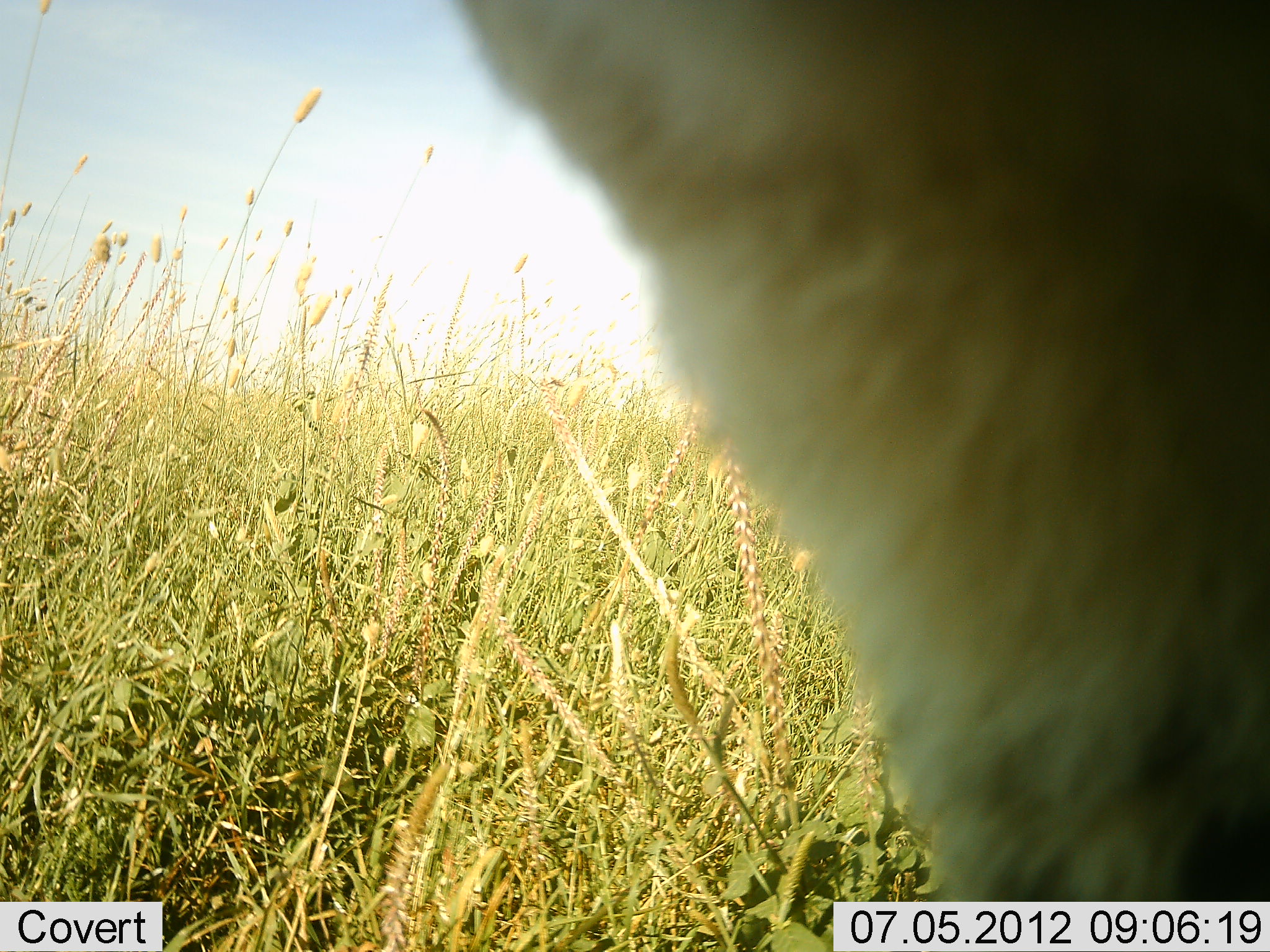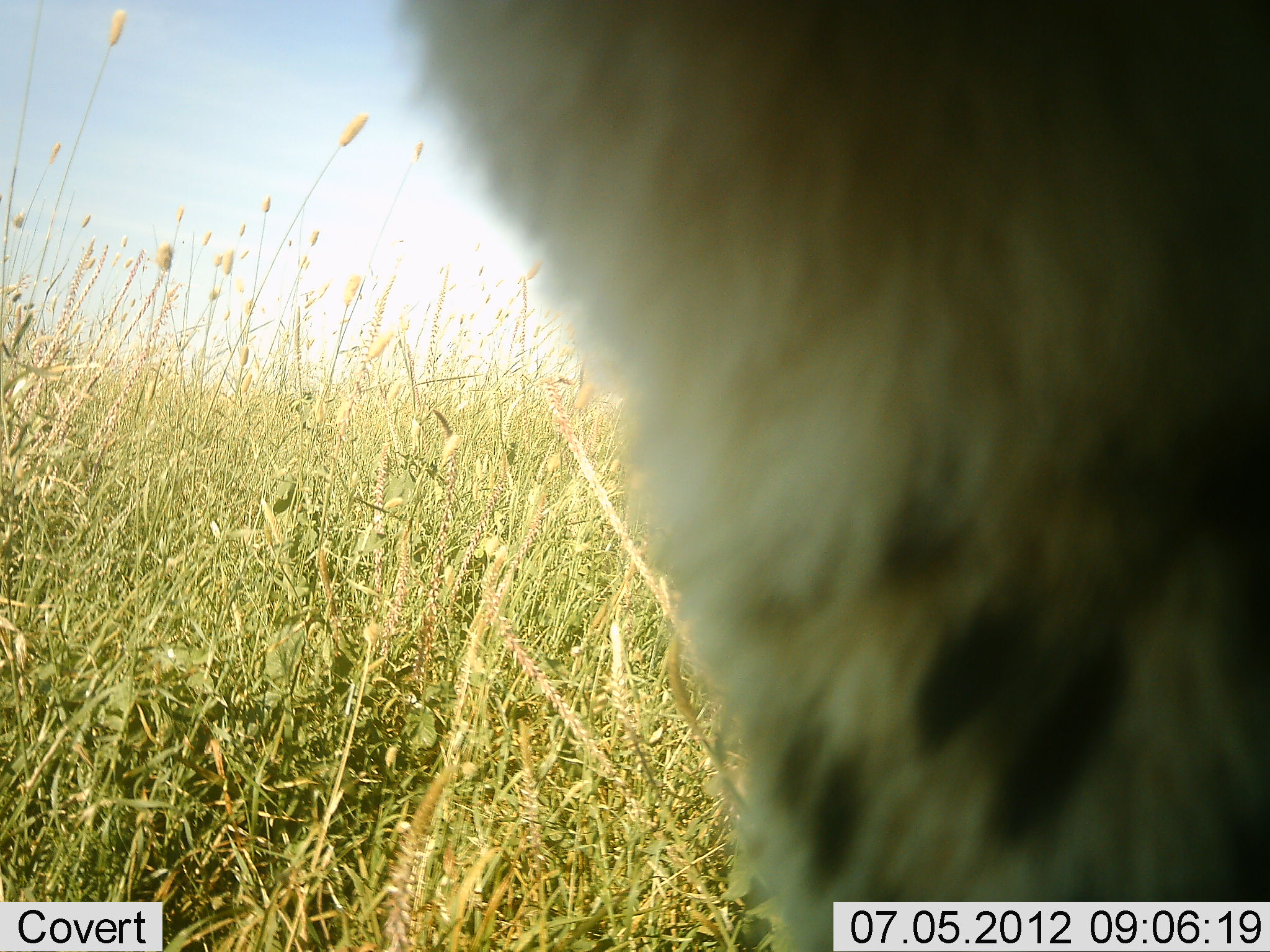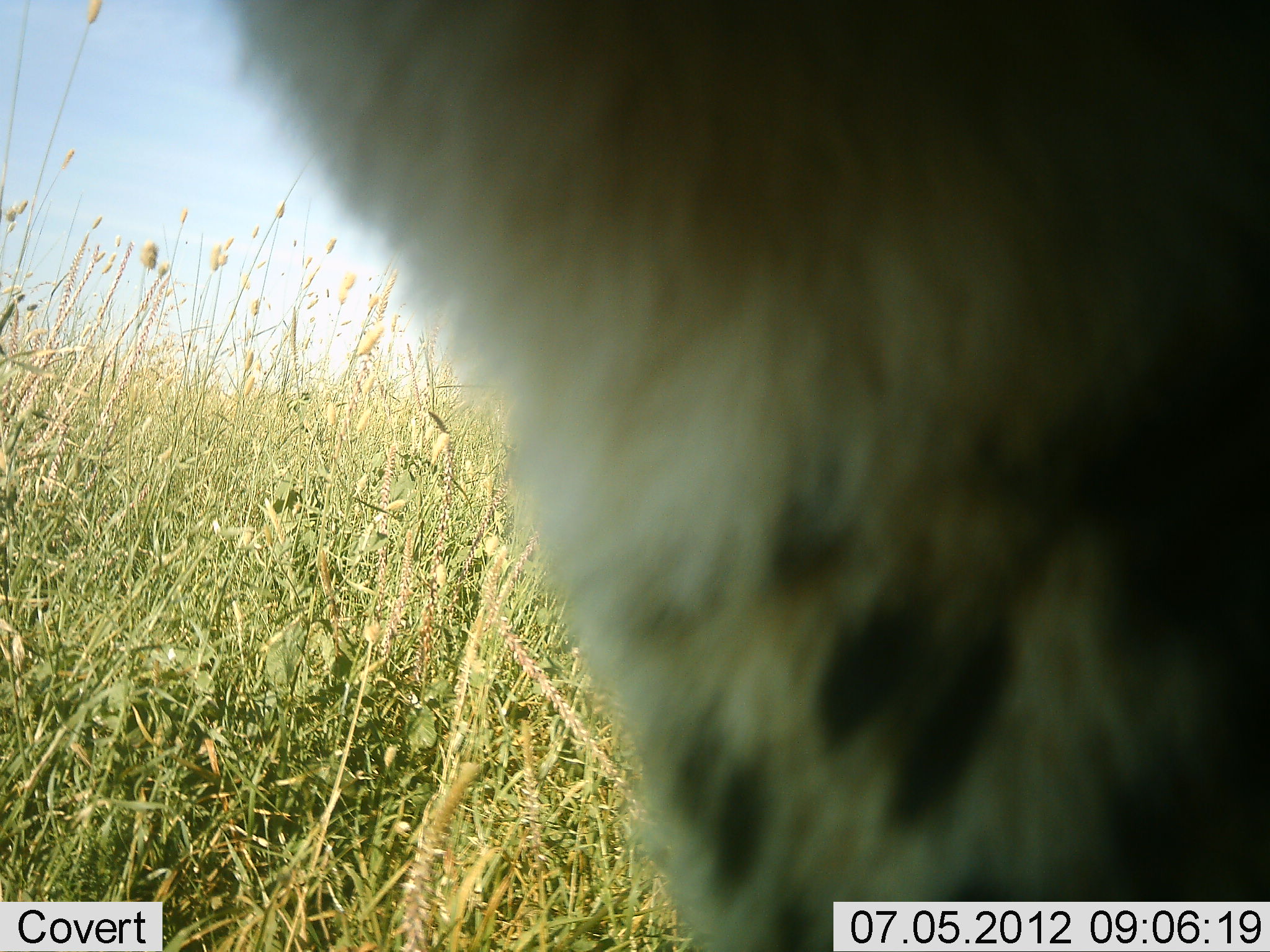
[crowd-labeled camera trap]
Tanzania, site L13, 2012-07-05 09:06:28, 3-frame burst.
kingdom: Animalia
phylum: Chordata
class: Mammalia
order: Carnivora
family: Felidae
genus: Acinonyx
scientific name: Acinonyx jubatus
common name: cheetah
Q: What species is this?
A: Cheetah (Acinonyx jubatus).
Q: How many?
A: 1.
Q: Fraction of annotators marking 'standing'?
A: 70%.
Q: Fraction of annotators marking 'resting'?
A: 10%.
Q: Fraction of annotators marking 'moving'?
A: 10%.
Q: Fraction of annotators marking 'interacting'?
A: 10%.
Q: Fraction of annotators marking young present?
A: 0%.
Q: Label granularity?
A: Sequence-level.